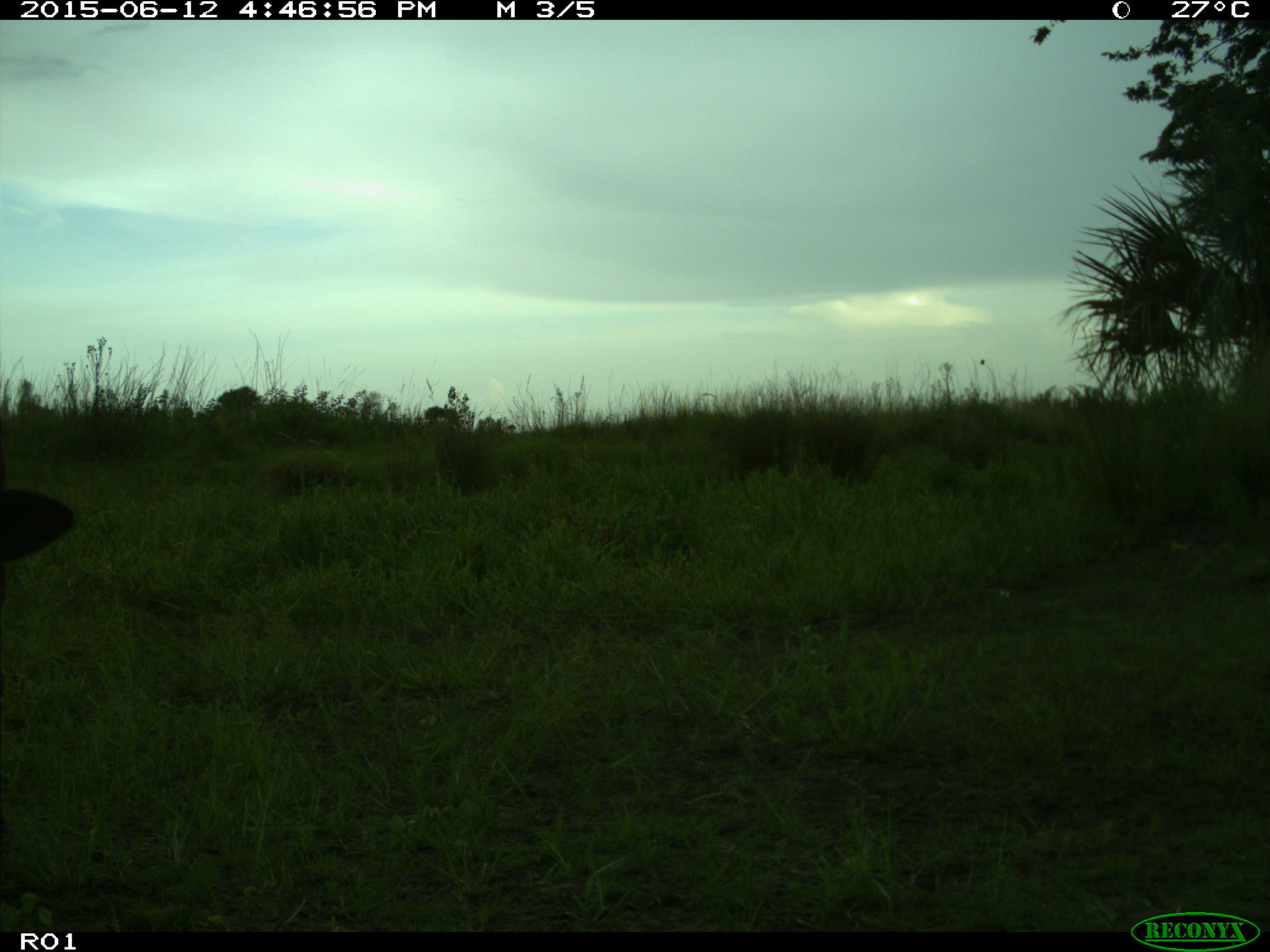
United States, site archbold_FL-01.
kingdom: Animalia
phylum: Chordata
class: Mammalia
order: Artiodactyla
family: Bovidae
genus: Bos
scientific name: Bos taurus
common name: domestic cow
Bos taurus (domestic cow).